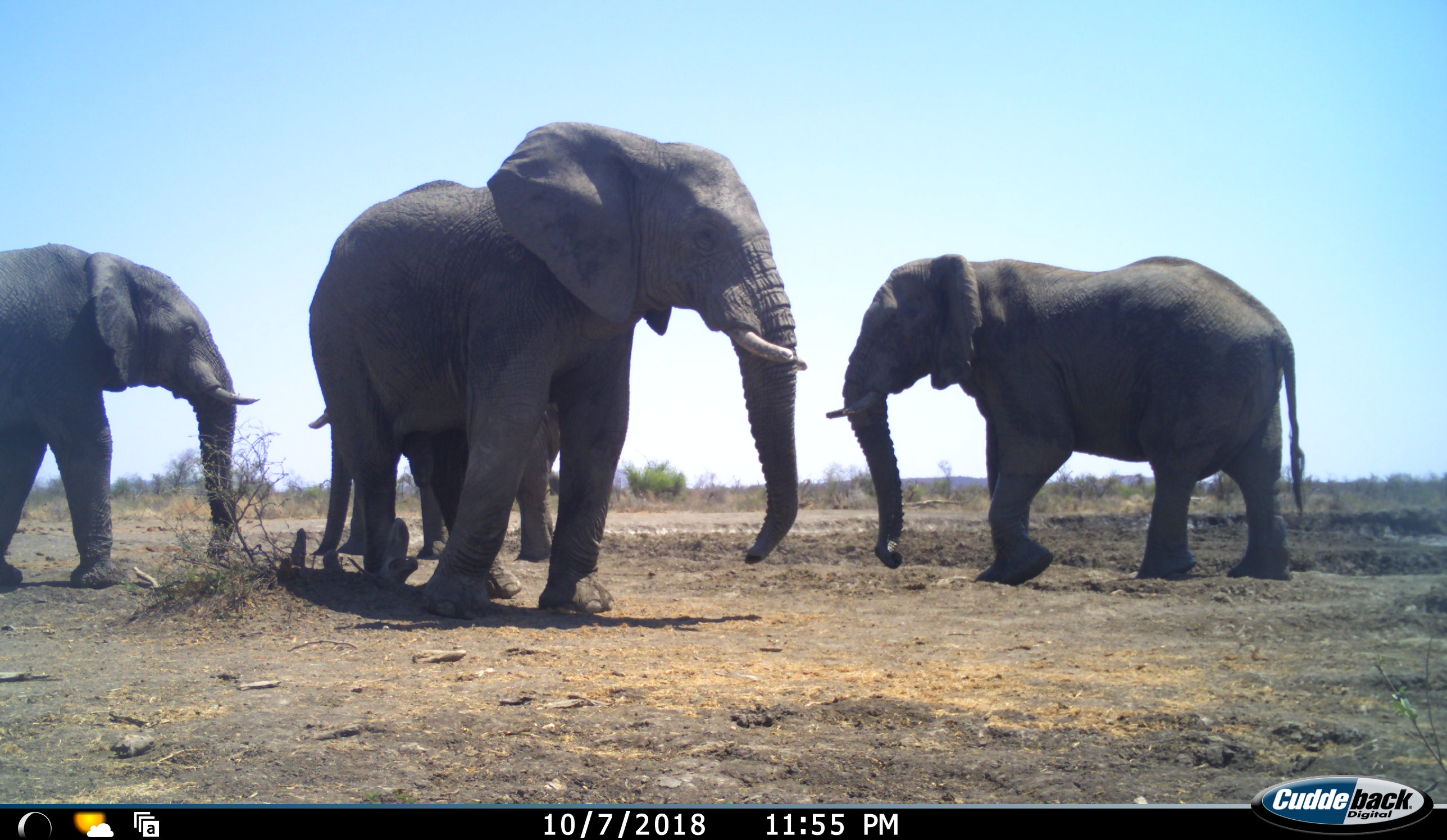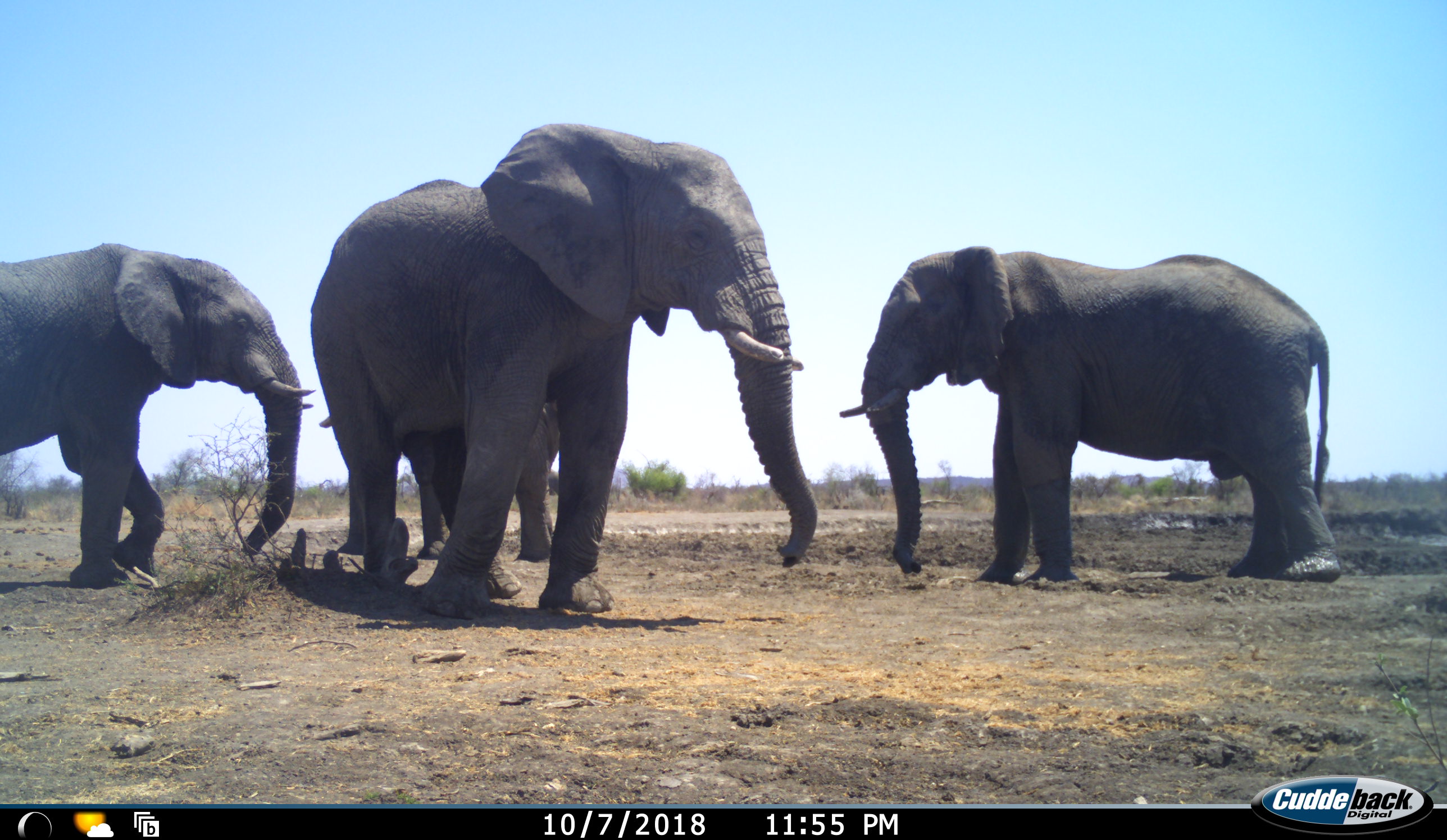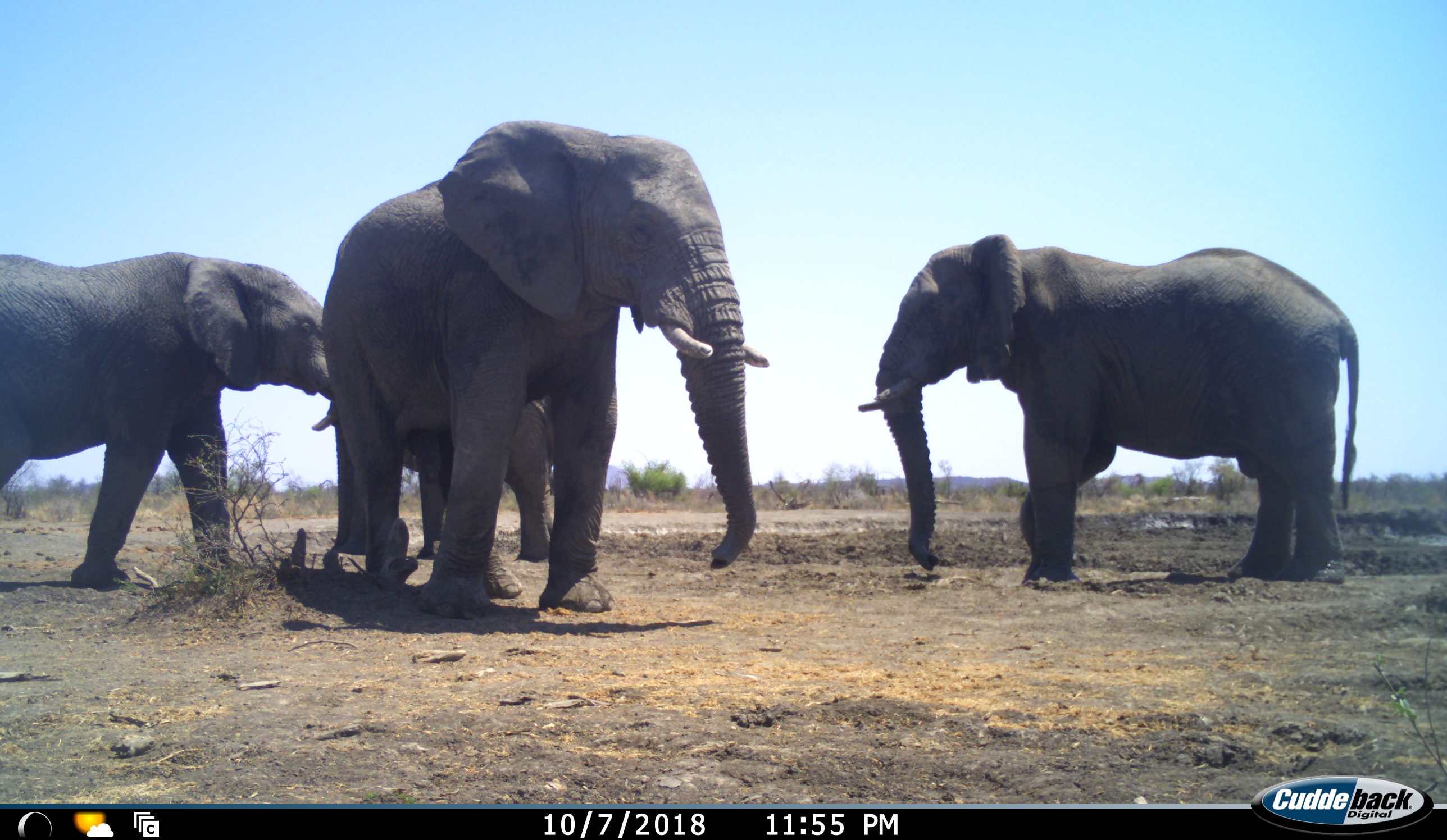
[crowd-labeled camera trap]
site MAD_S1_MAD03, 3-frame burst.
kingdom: Animalia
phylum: Chordata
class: Mammalia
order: Proboscidea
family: Elephantidae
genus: Loxodonta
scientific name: Loxodonta africana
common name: african bush elephant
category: elephant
Elephant (african bush elephant) (Loxodonta africana), count 4. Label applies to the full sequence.